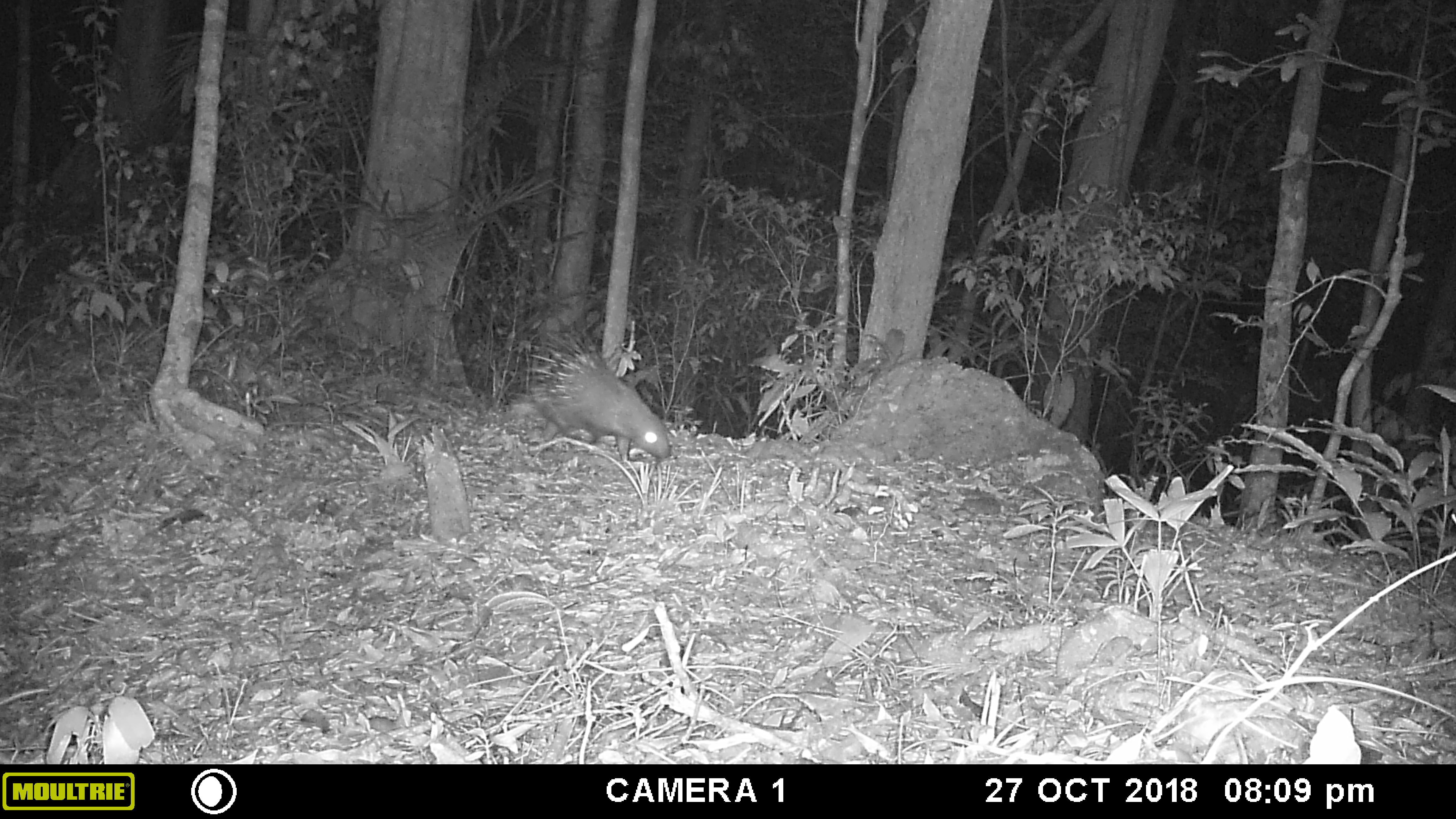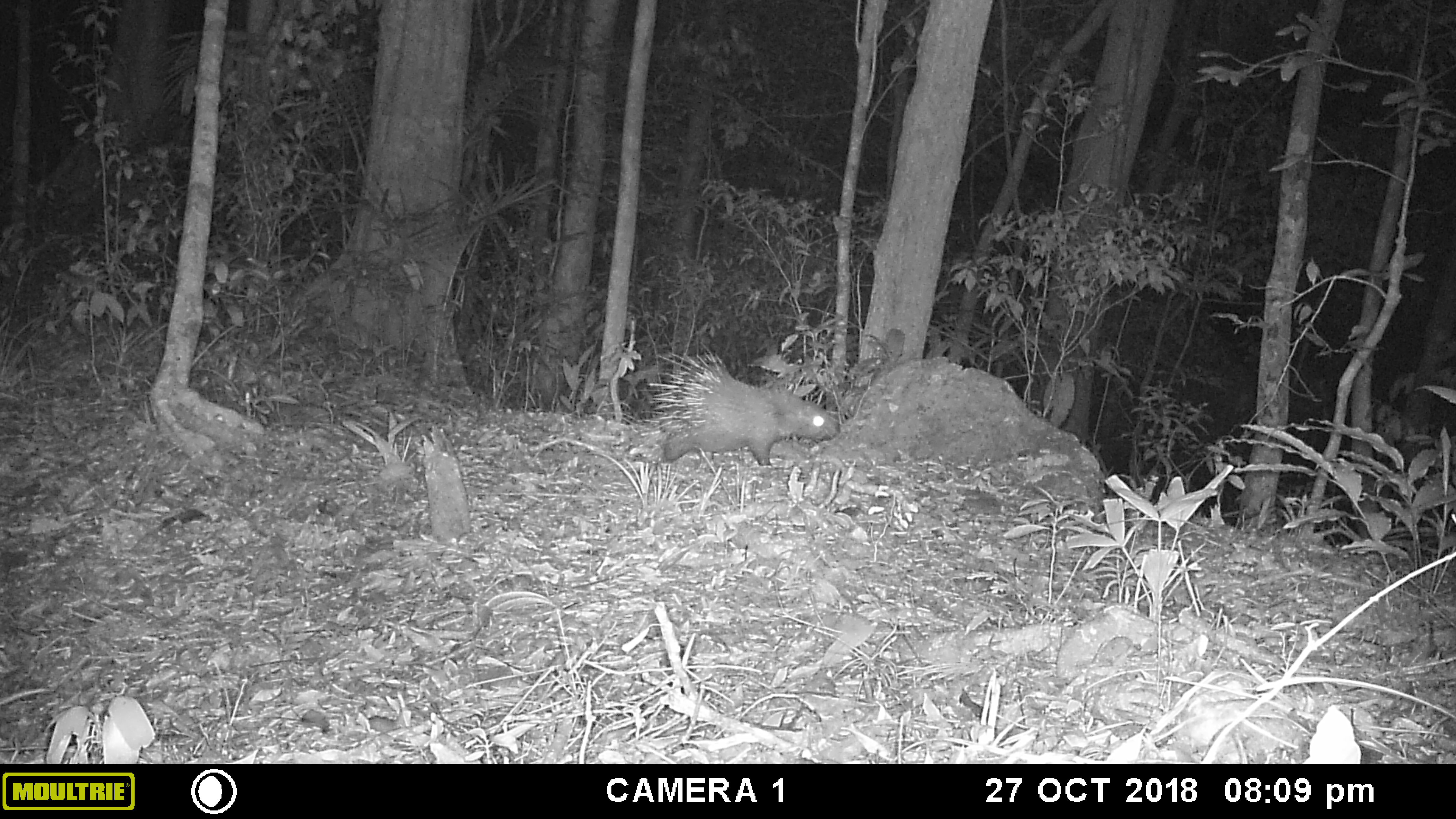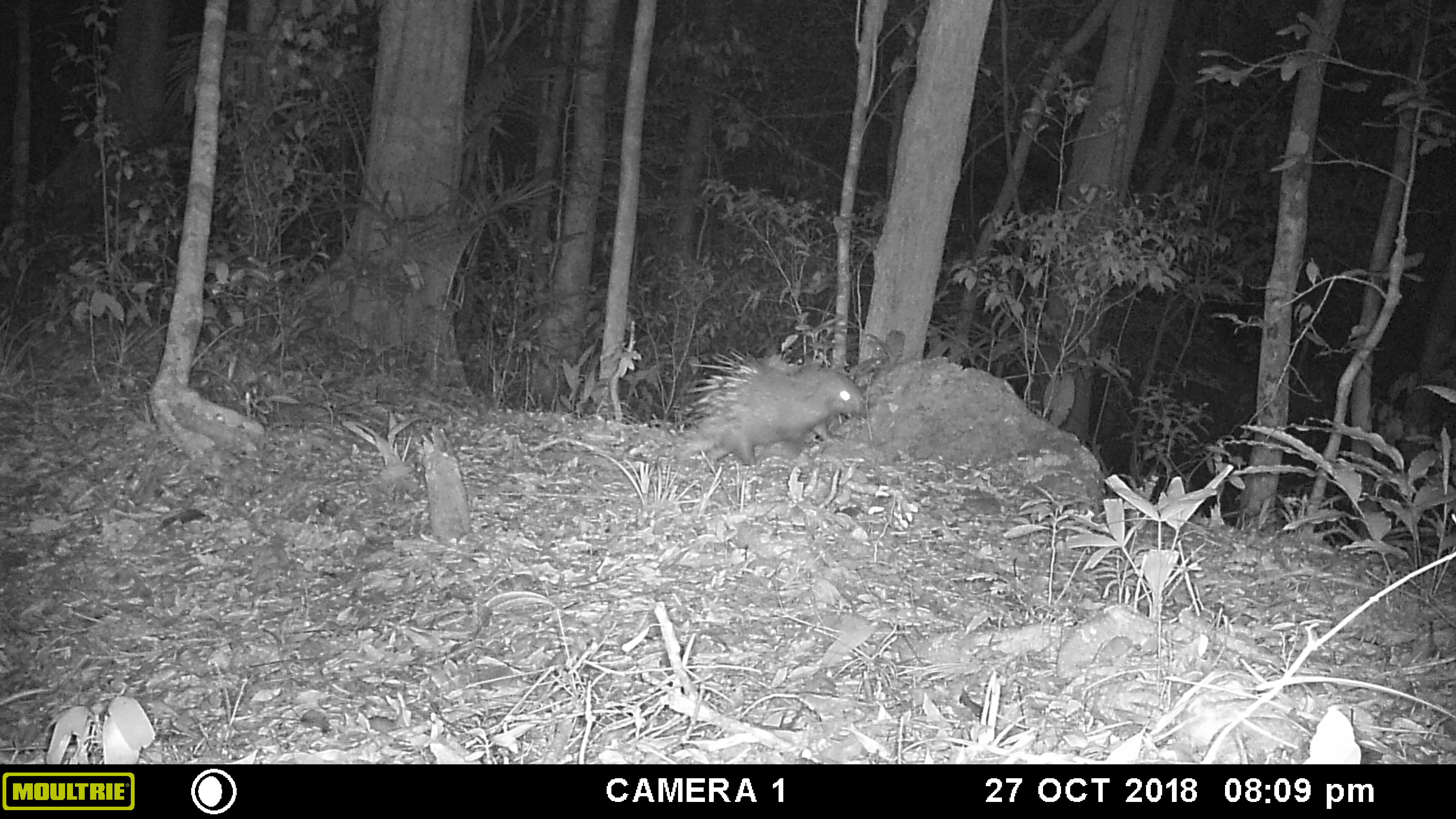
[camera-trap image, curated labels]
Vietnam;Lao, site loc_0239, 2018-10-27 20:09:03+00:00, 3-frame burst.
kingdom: Animalia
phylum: Chordata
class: Mammalia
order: Rodentia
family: Hystricidae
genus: Hystrix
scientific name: Hystrix brachyura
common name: malayan porcupine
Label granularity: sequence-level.